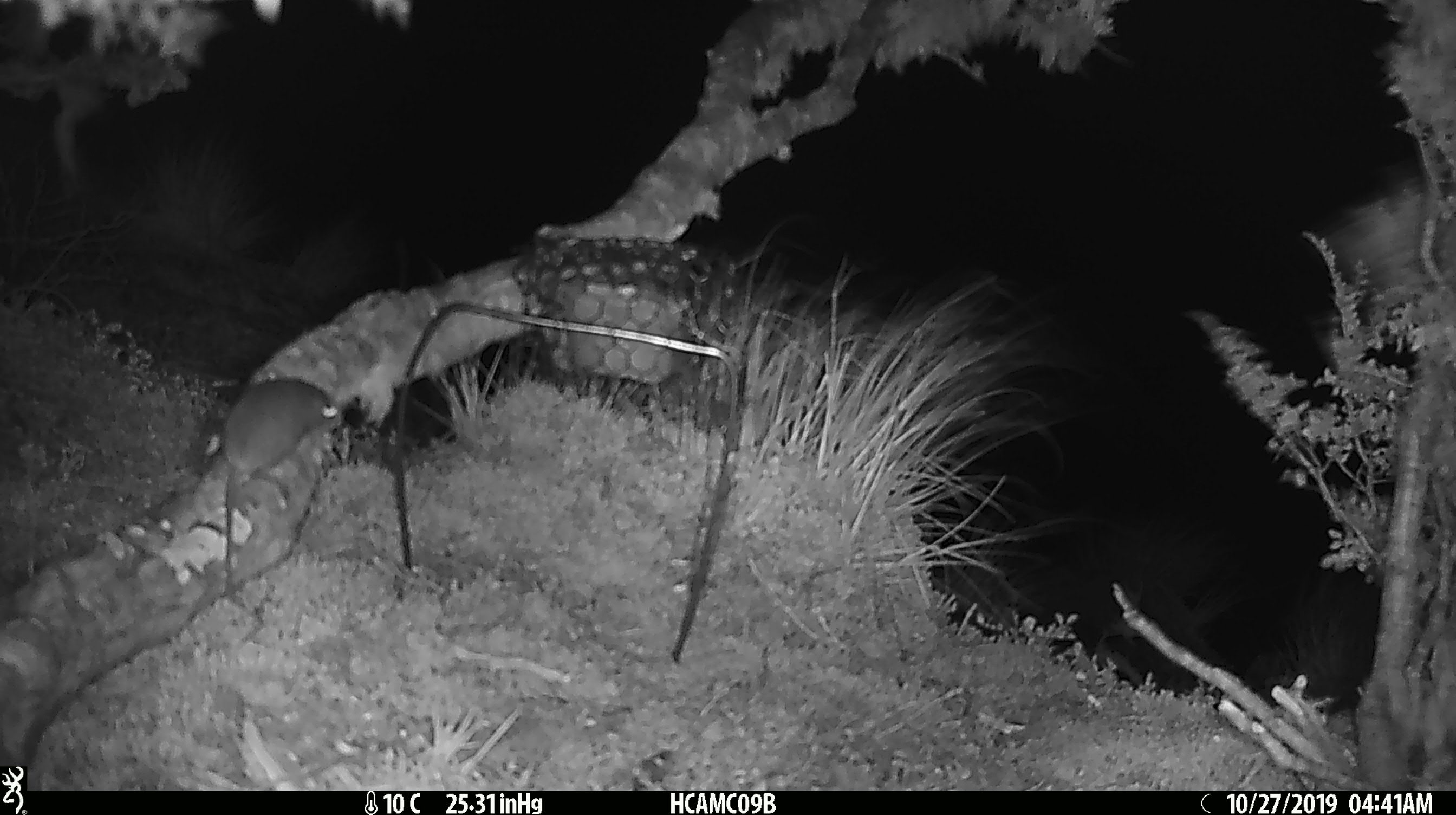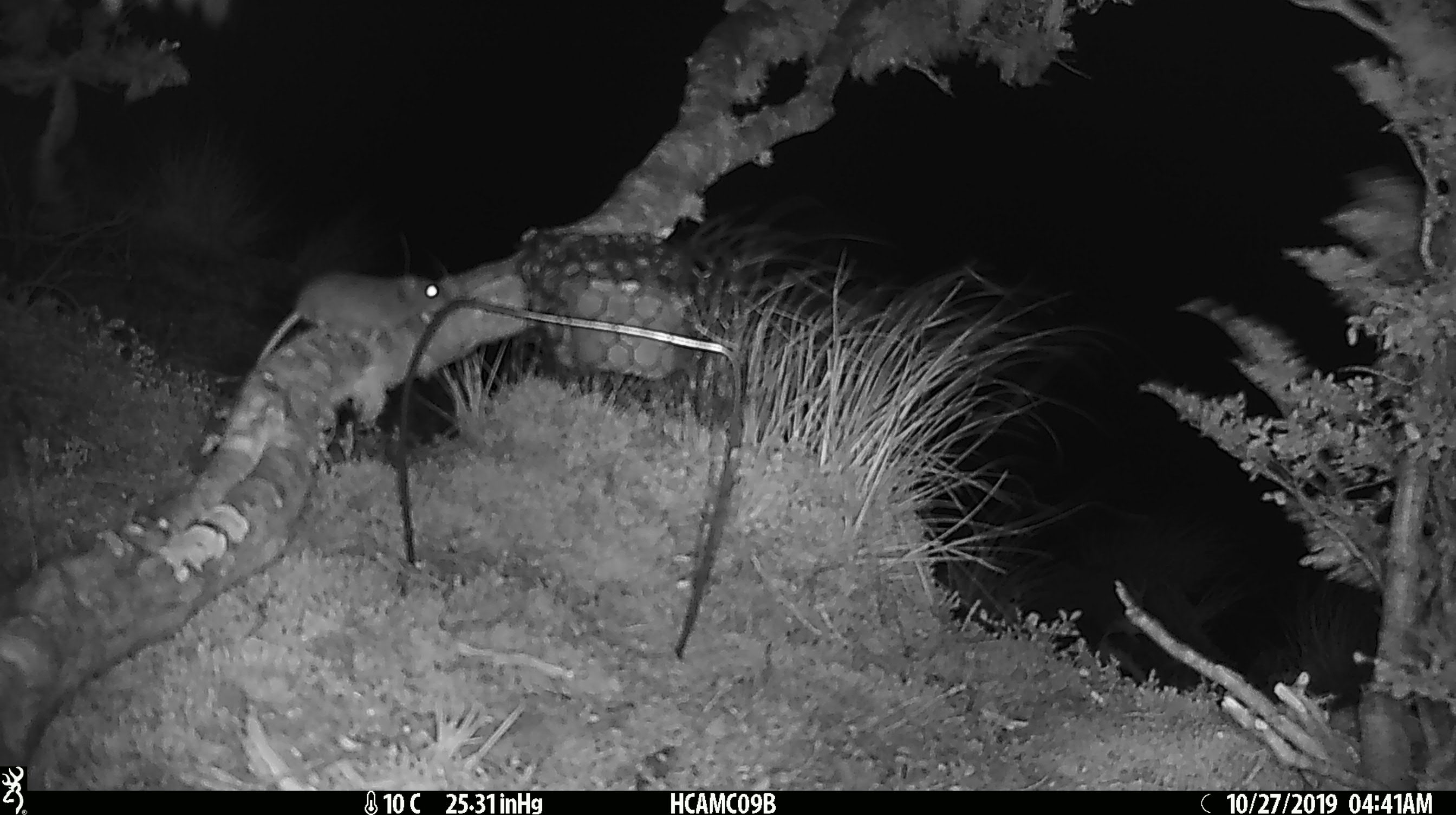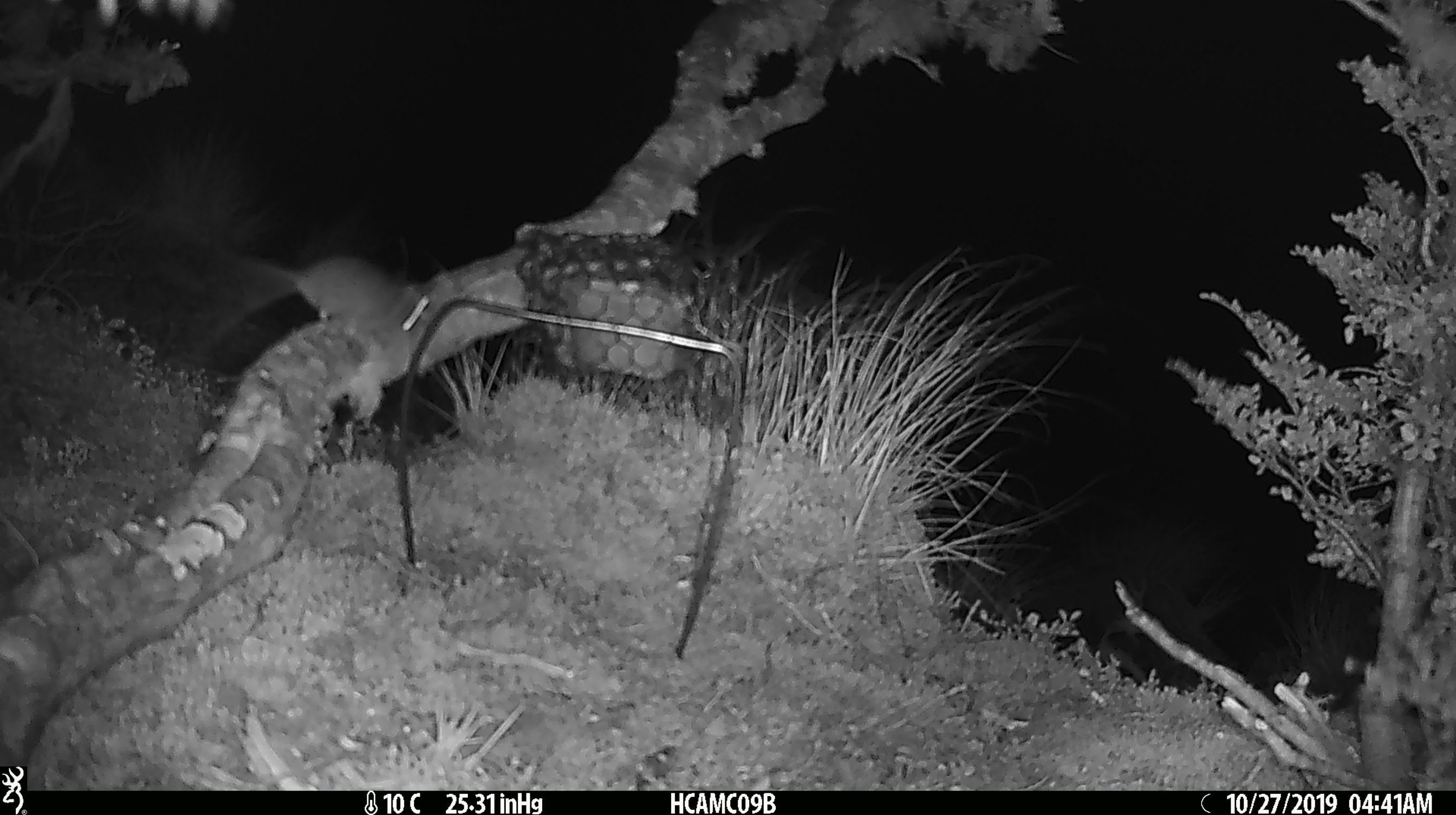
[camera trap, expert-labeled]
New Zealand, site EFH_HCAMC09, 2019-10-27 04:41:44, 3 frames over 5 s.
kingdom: Animalia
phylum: Chordata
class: Mammalia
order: Rodentia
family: Muridae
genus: Mus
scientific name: Mus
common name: mouse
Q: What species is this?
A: Mouse (Mus).